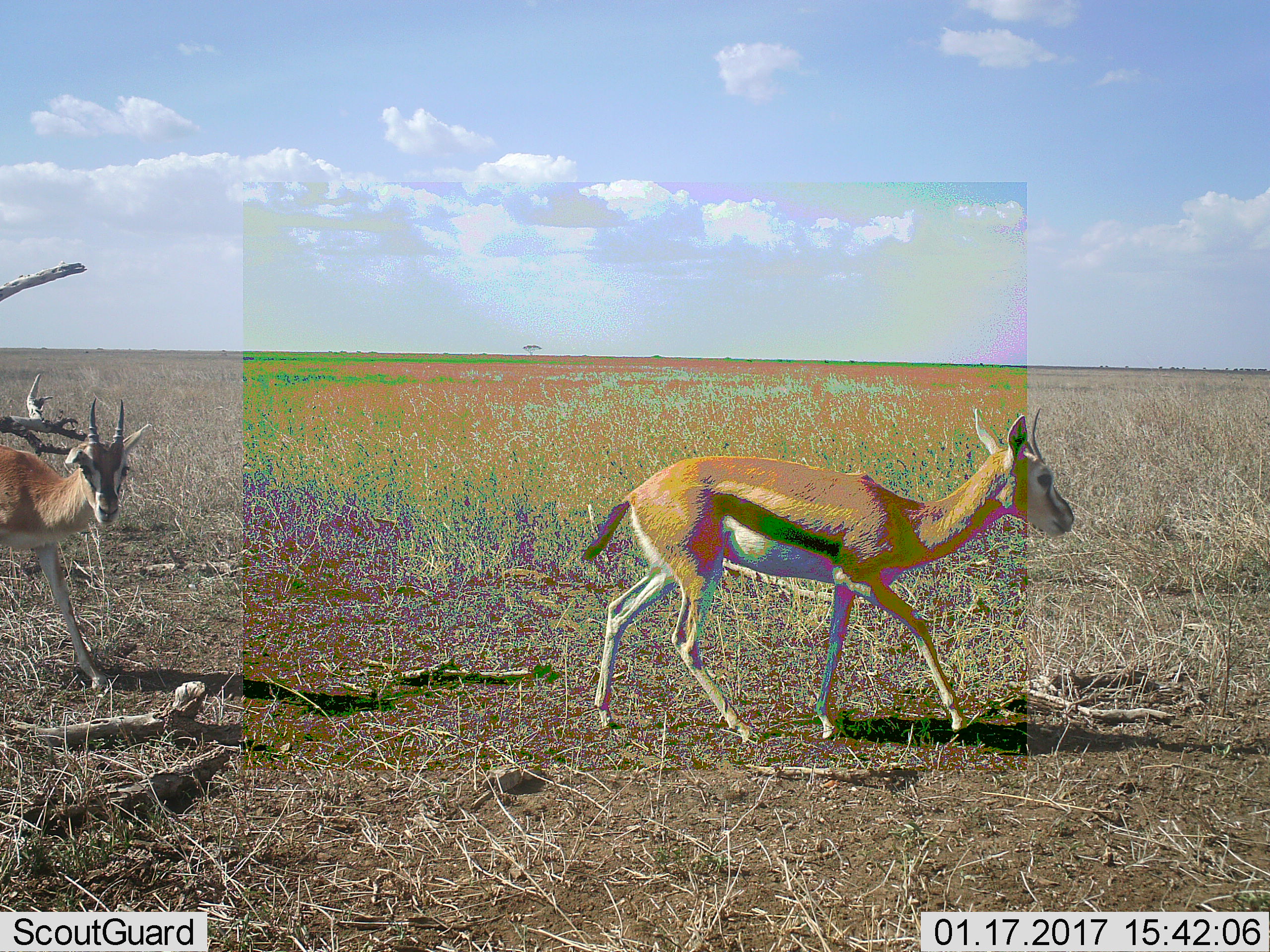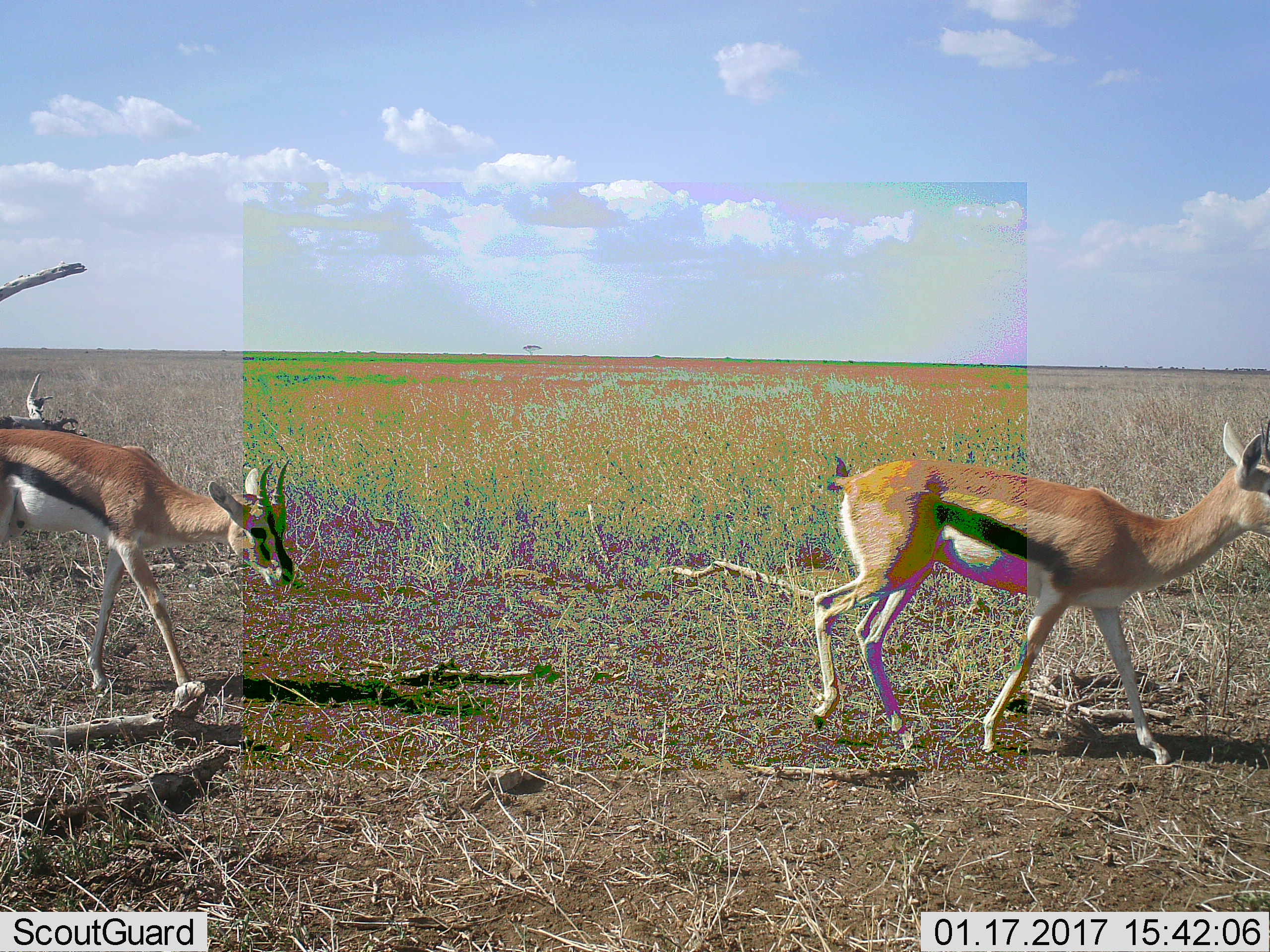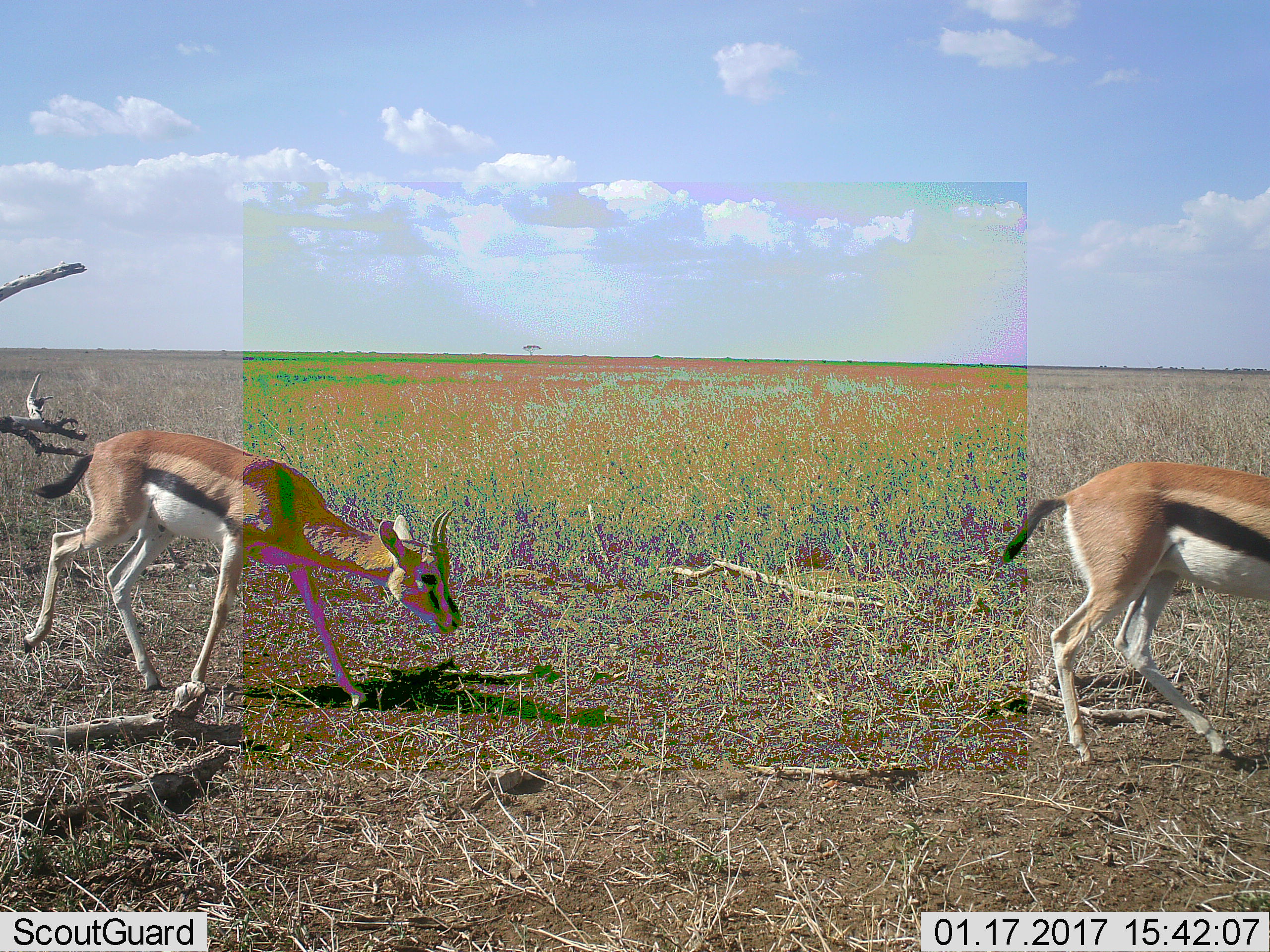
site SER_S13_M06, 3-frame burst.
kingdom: Animalia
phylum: Chordata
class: Mammalia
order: Artiodactyla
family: Bovidae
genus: Eudorcas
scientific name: Eudorcas thomsonii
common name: thomson's gazelle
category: gazellethomsons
Gazellethomsons (thomson's gazelle) (Eudorcas thomsonii), count 2. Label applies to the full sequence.